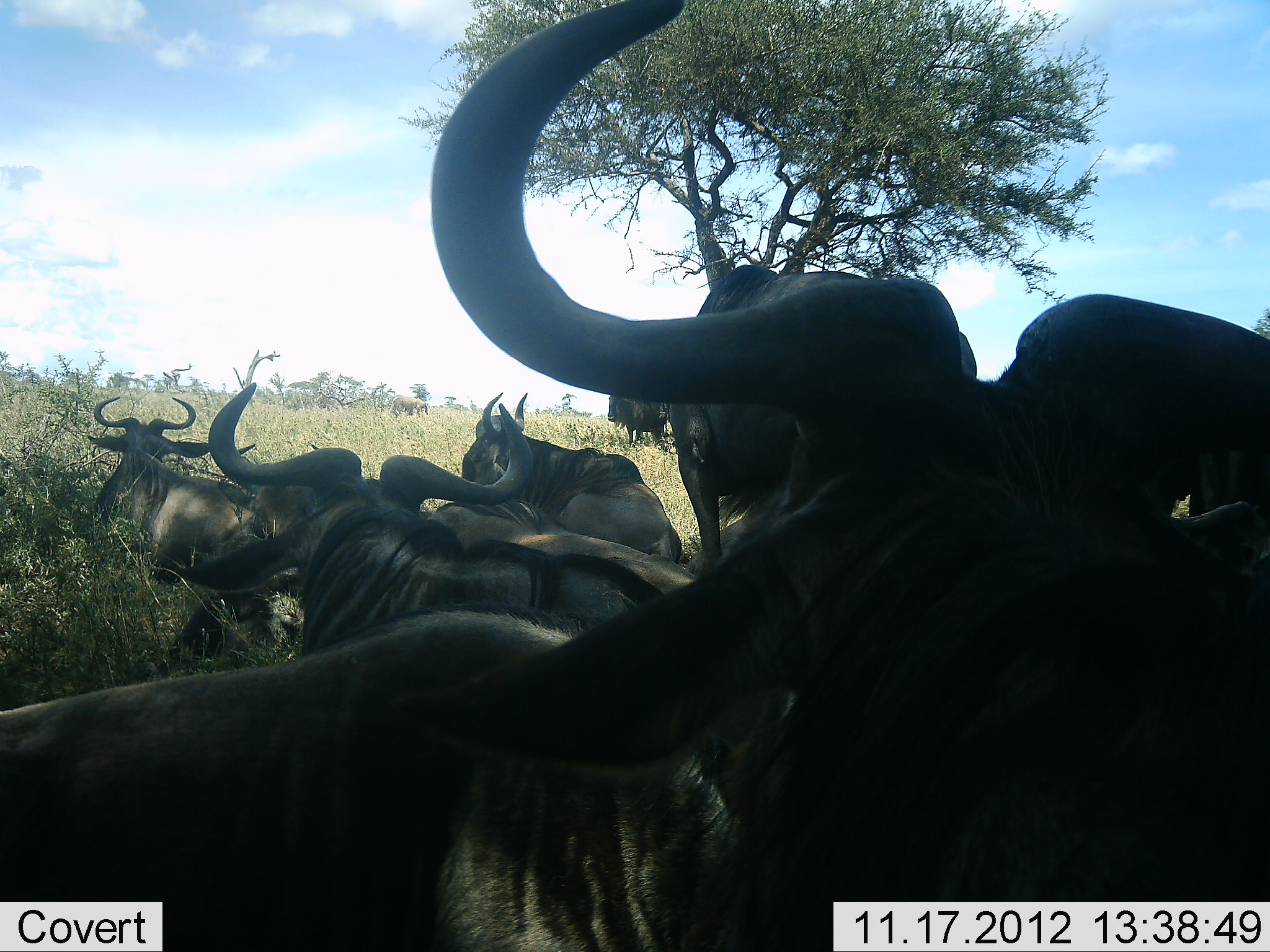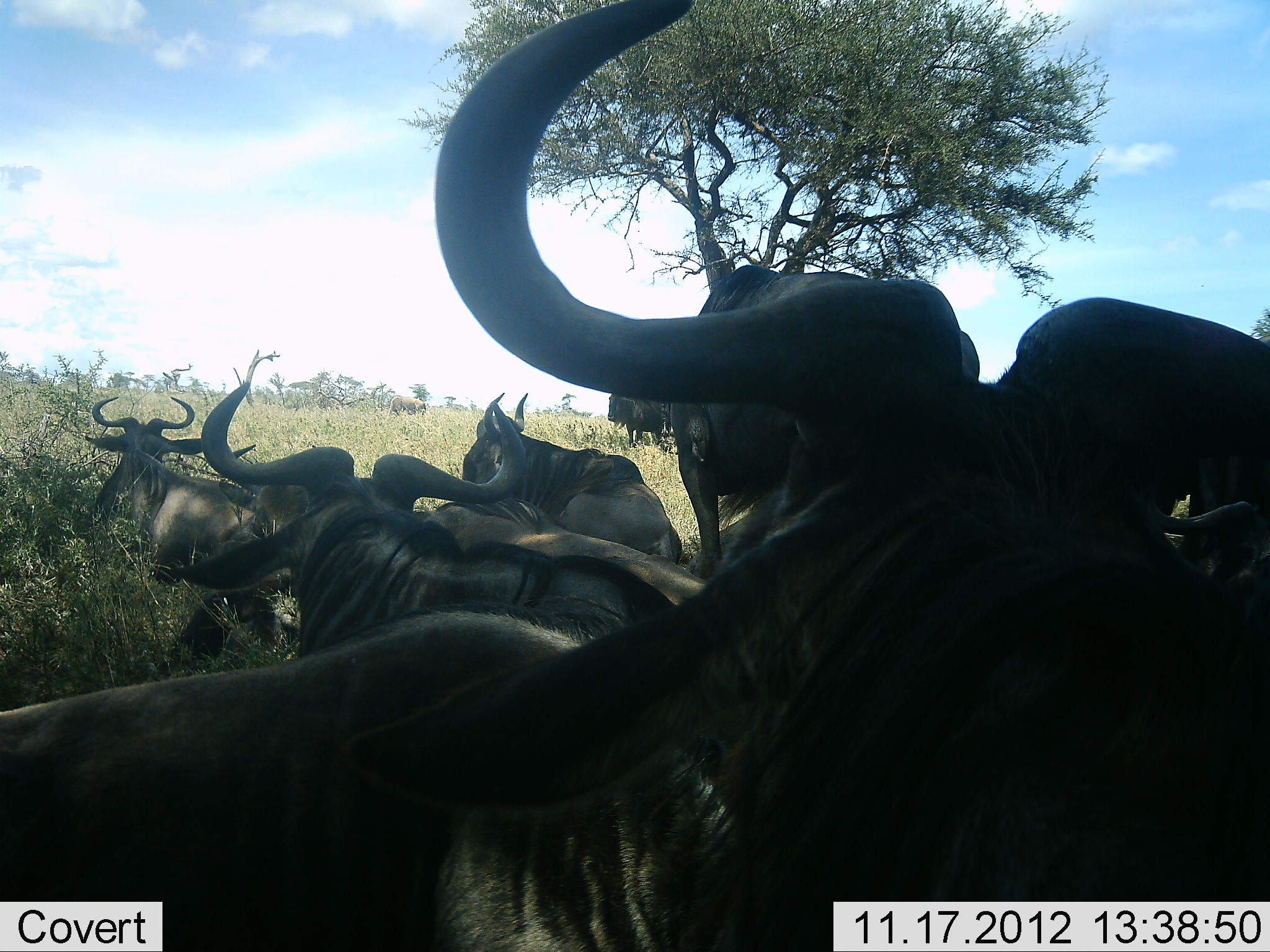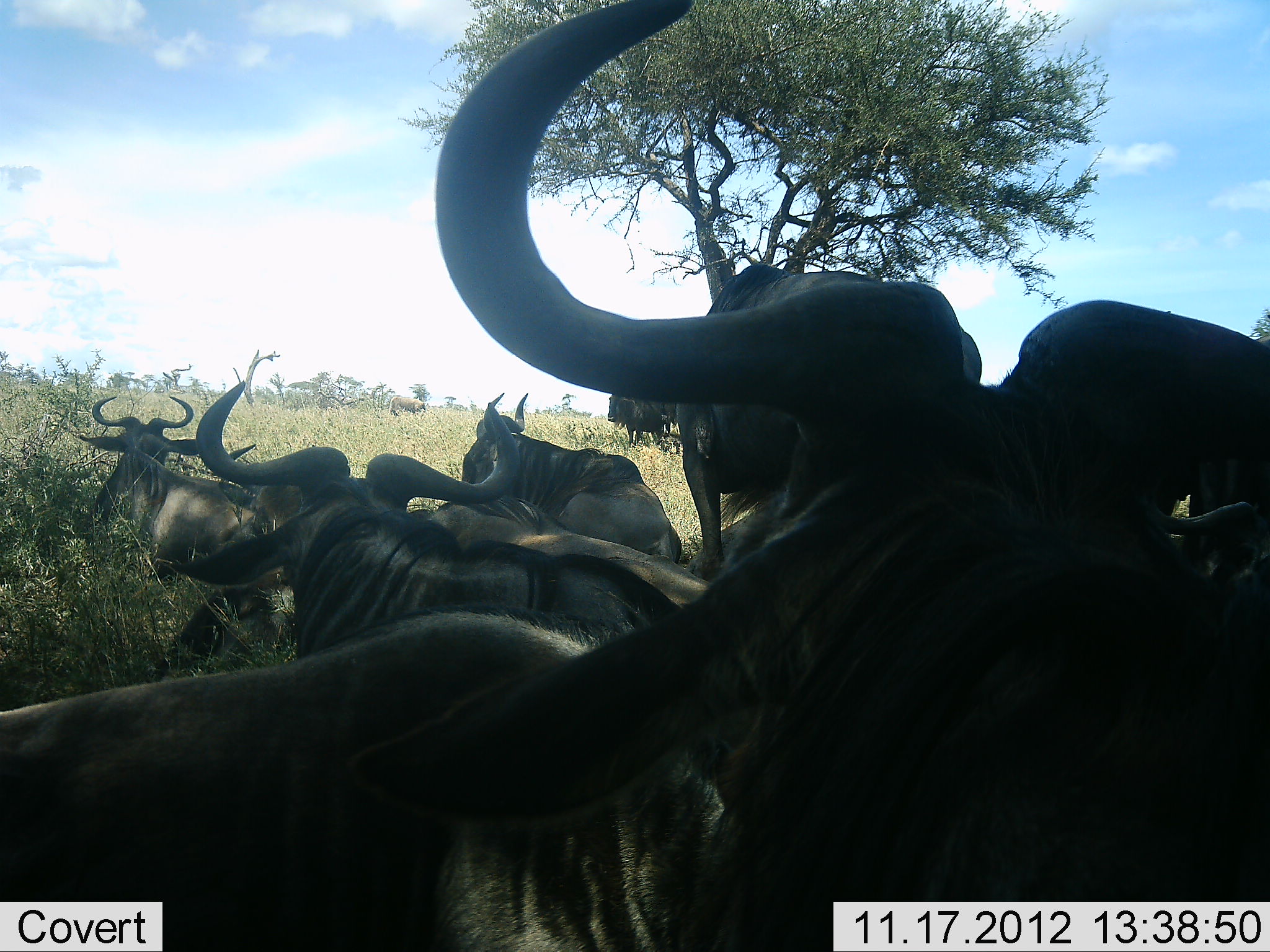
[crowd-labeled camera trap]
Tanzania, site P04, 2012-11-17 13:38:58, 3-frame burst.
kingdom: Animalia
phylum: Chordata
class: Mammalia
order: Artiodactyla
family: Bovidae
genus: Connochaetes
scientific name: Connochaetes taurinus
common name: blue wildebeest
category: wildebeest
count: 9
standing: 60%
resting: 90%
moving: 10%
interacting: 0%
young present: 0%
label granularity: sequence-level